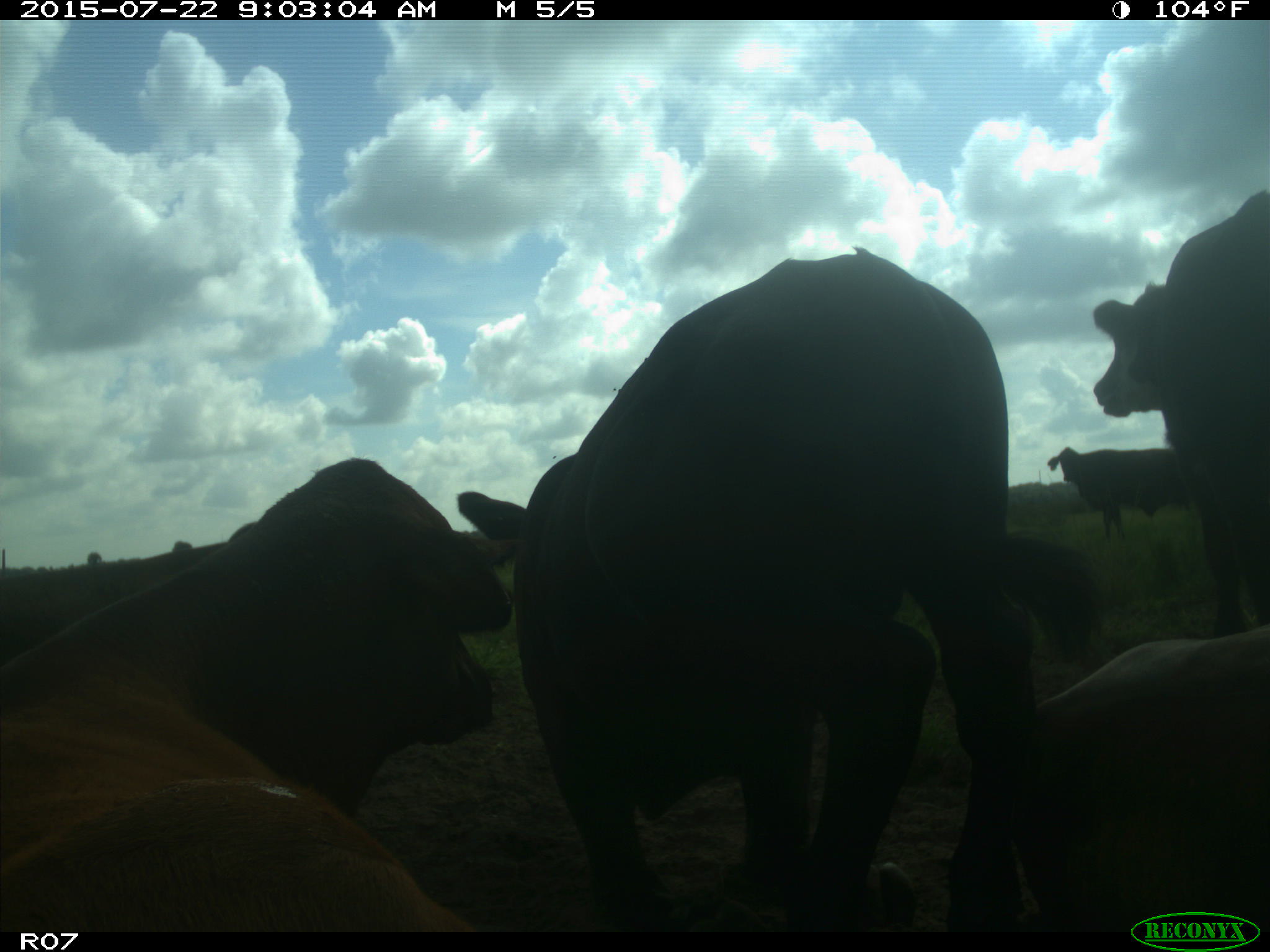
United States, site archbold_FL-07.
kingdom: Animalia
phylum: Chordata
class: Mammalia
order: Artiodactyla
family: Bovidae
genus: Bos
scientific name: Bos taurus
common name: domestic cow